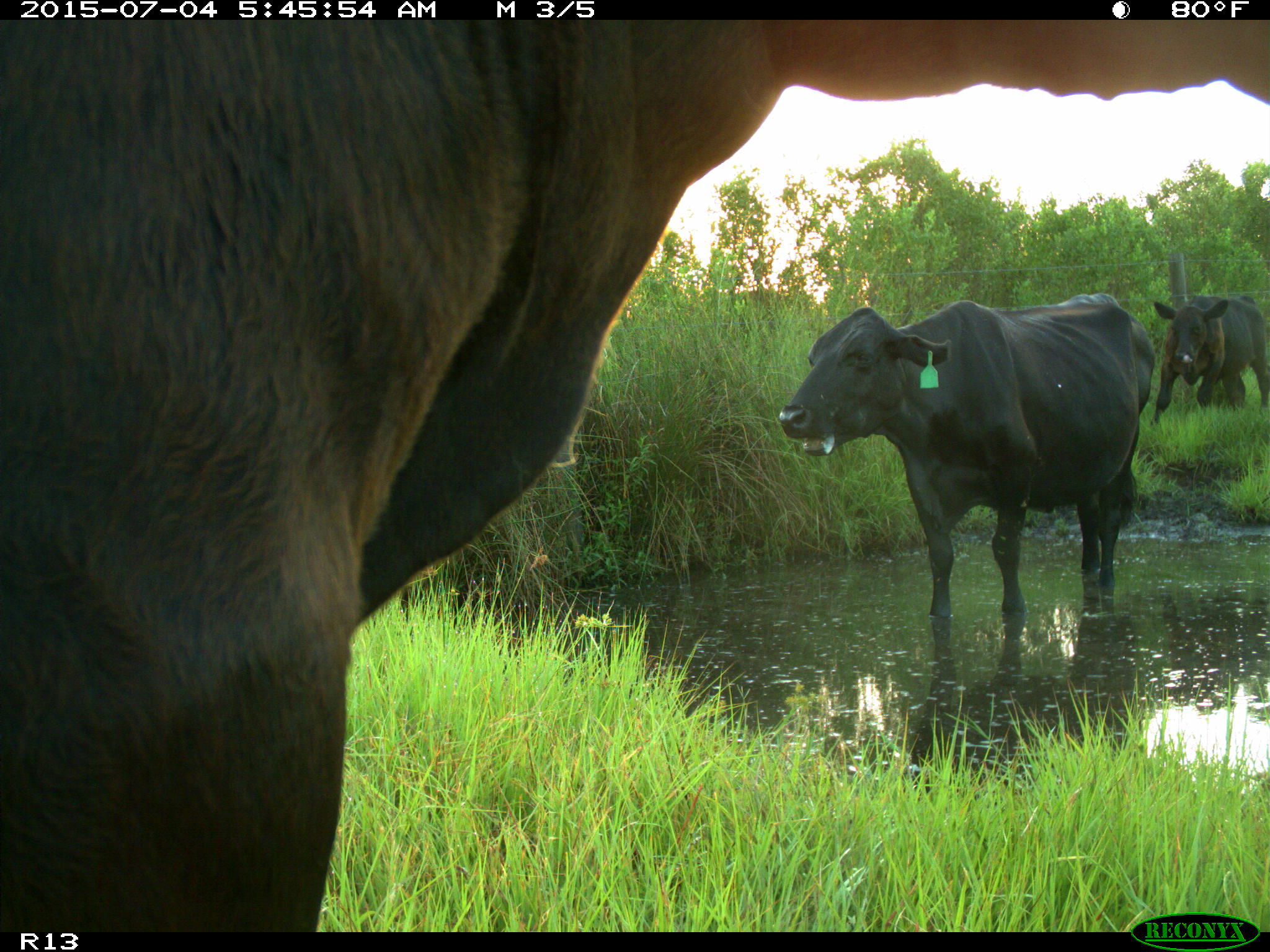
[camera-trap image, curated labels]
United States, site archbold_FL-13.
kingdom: Animalia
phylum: Chordata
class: Mammalia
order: Artiodactyla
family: Bovidae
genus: Bos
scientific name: Bos taurus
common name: domestic cow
Bos taurus (domestic cow).